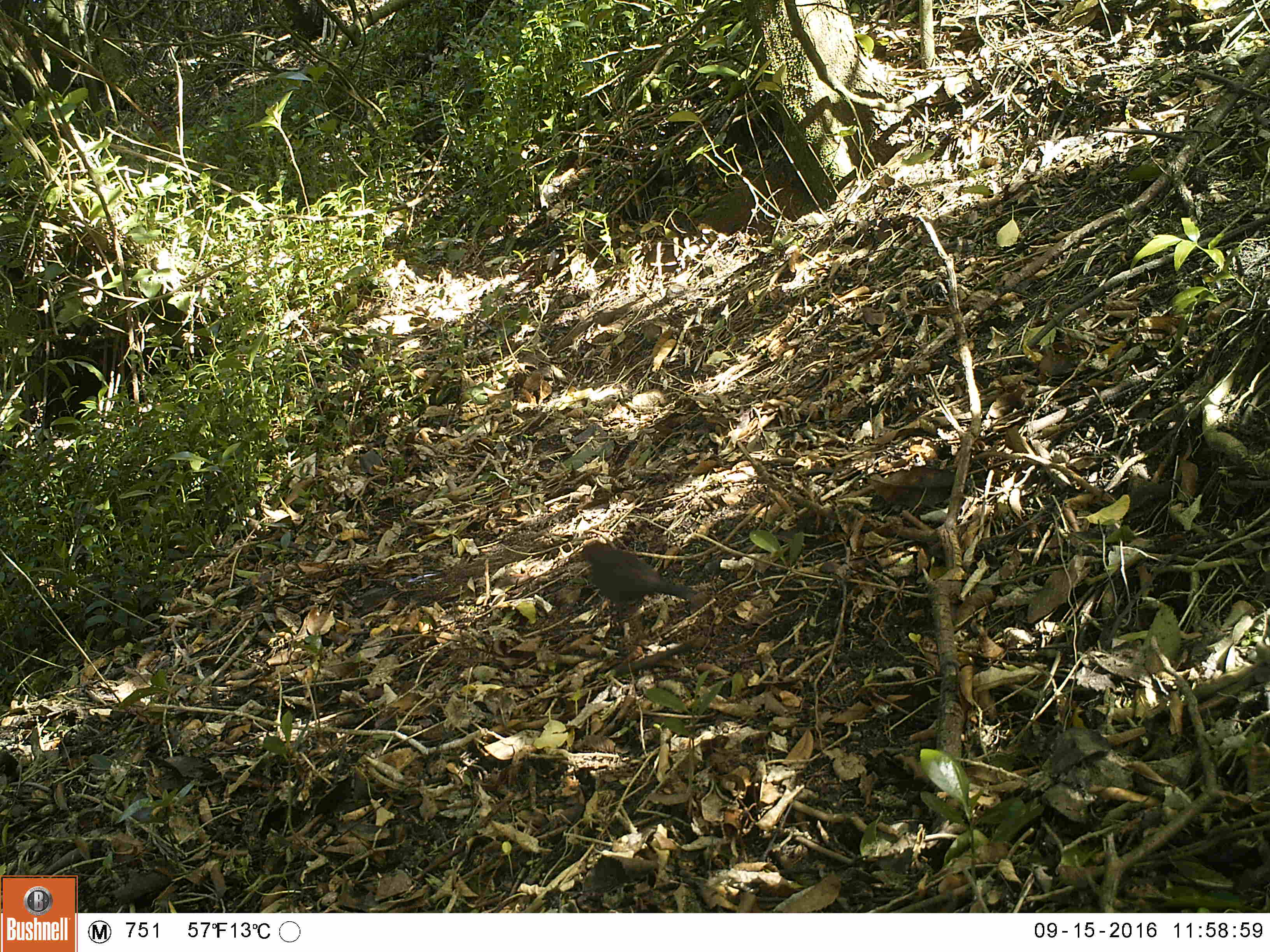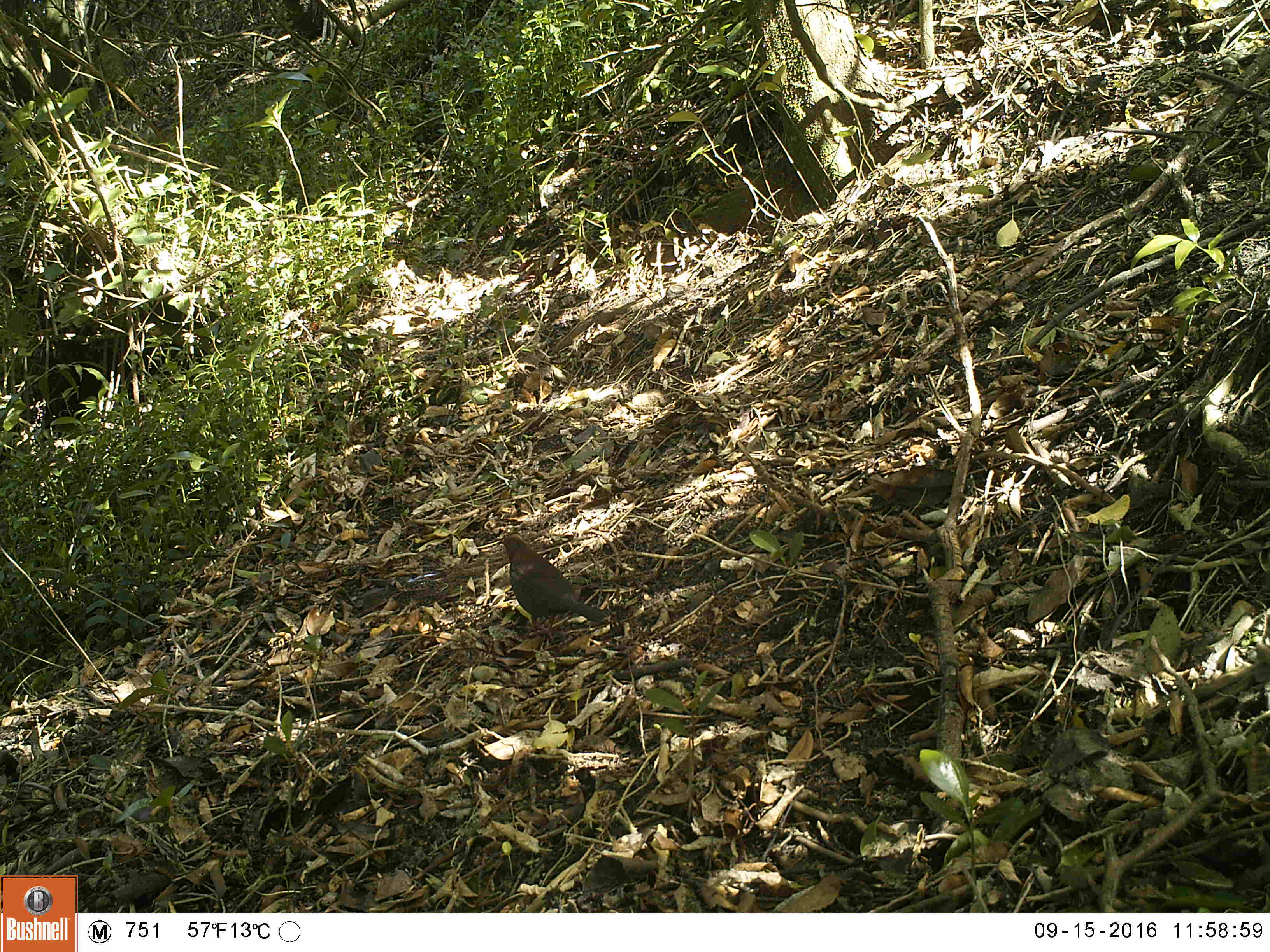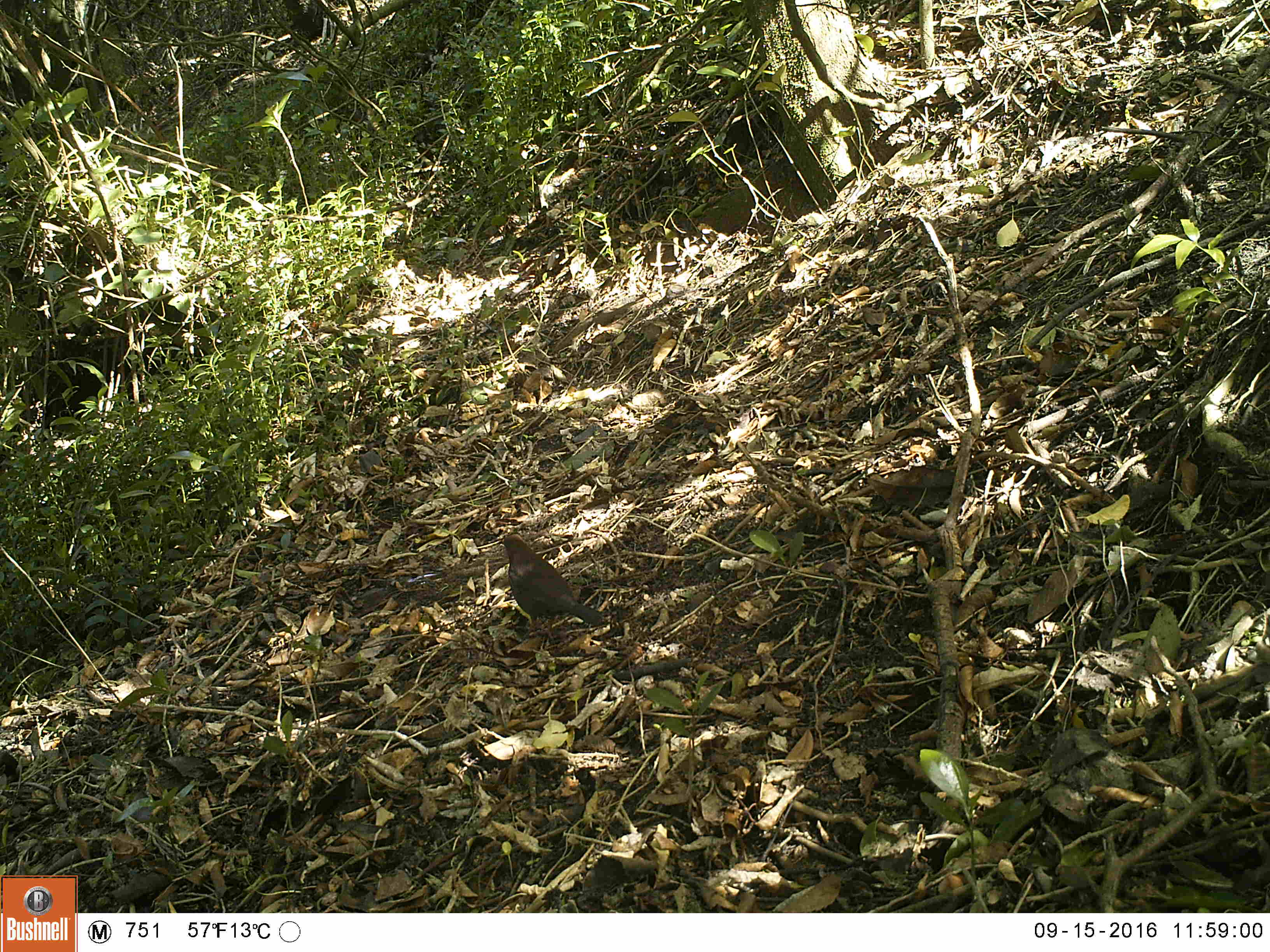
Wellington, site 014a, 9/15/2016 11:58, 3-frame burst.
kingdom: Animalia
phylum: Chordata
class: Aves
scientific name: Aves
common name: bird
Bird (Aves).